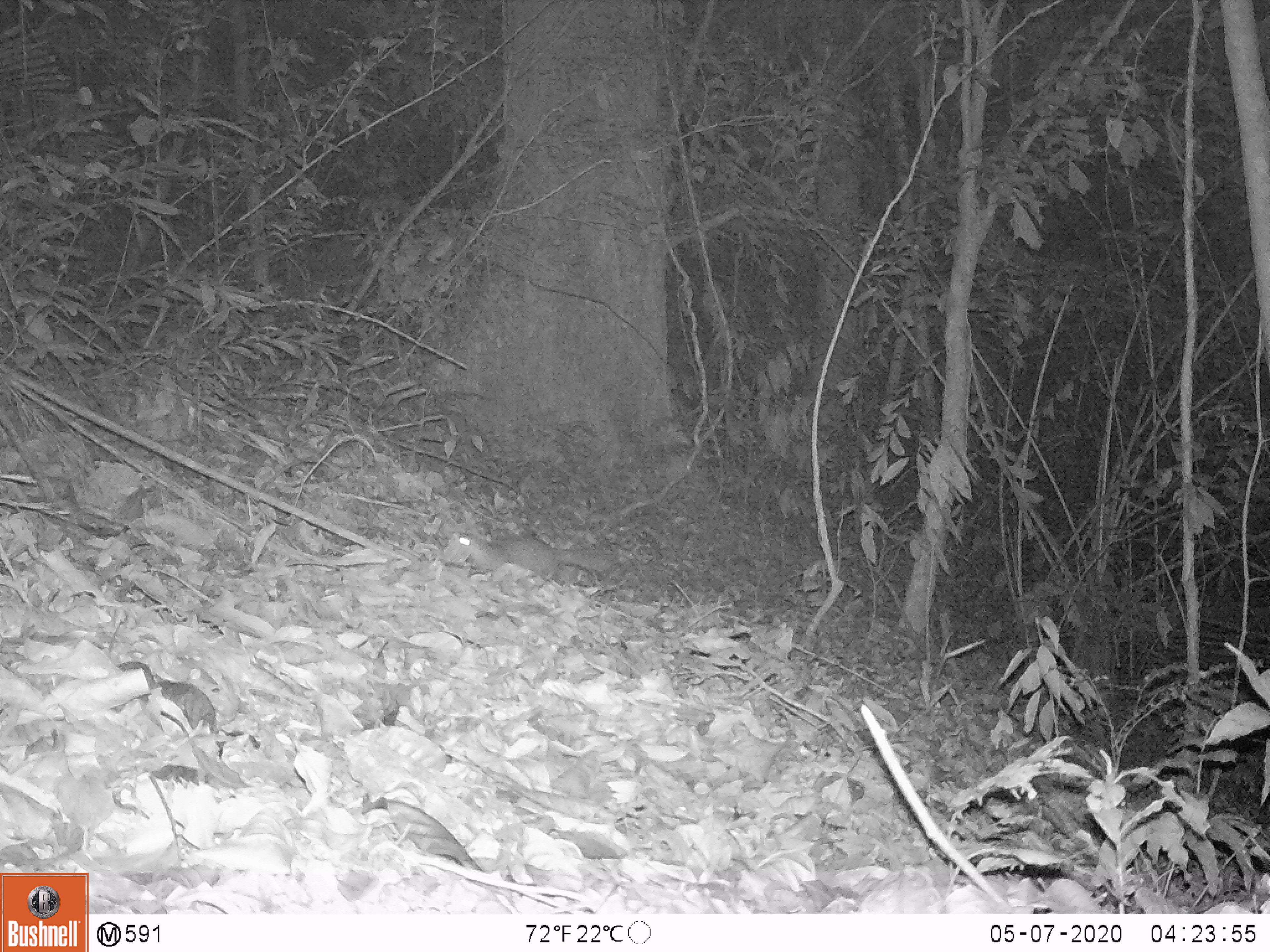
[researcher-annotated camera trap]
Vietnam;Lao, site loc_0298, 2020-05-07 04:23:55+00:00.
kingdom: Animalia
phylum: Chordata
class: Mammalia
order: Carnivora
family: Mustelidae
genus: Melogale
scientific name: Melogale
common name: ferret badger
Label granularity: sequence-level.